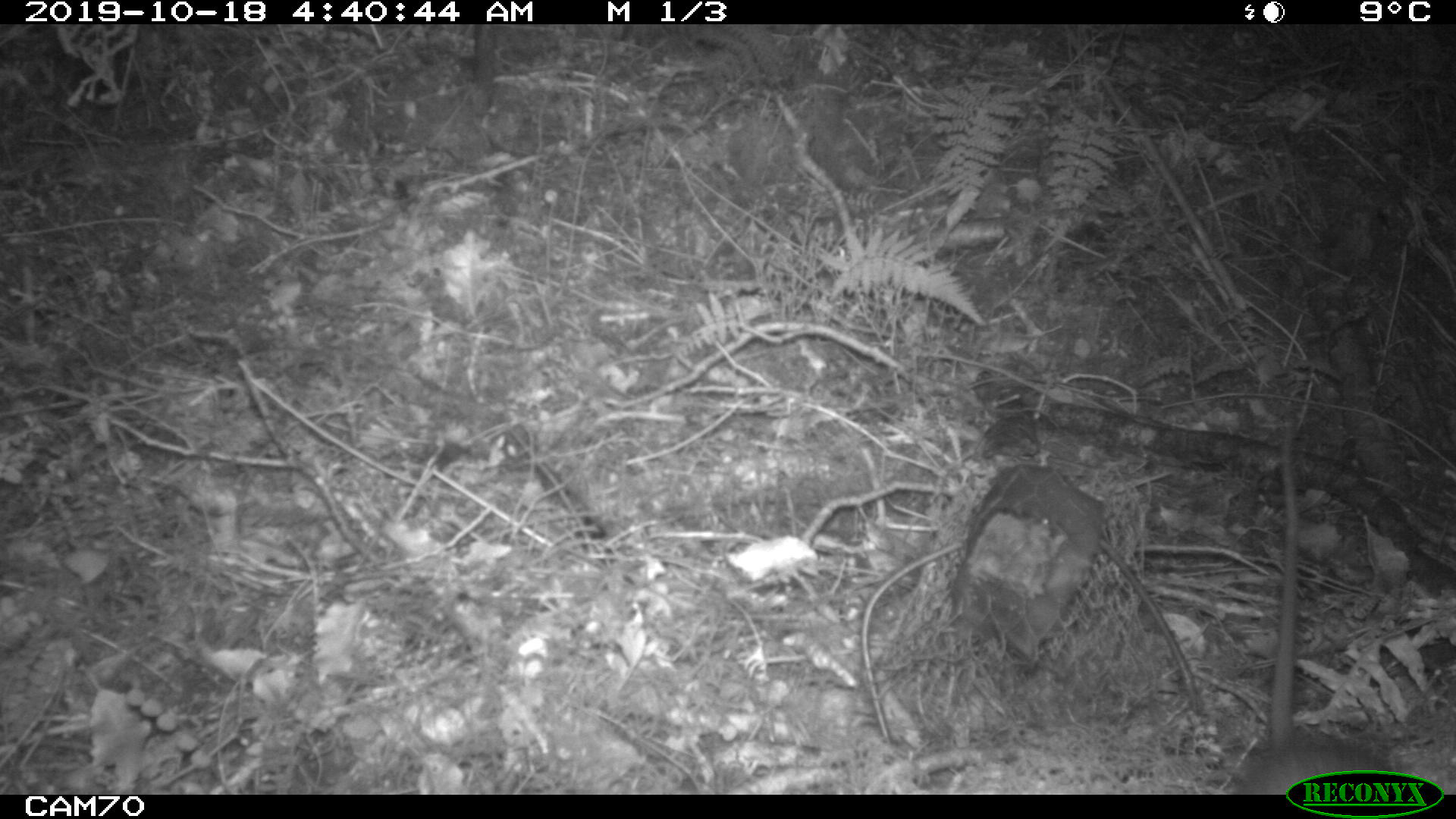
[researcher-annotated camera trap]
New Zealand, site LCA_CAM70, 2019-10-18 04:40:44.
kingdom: Animalia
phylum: Chordata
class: Mammalia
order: Rodentia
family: Muridae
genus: Rattus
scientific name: Rattus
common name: rat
Rat (Rattus).